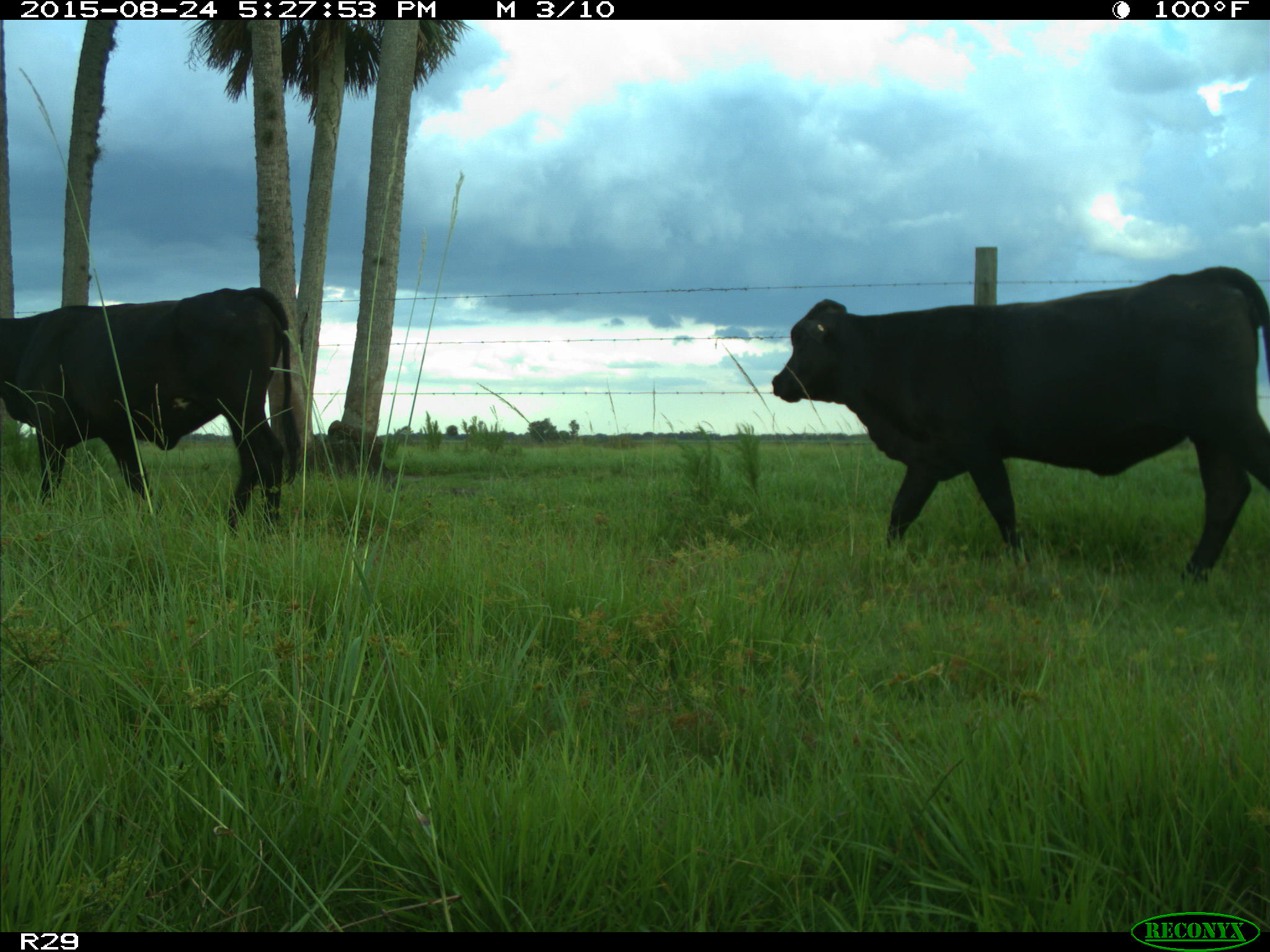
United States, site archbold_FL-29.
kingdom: Animalia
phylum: Chordata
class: Mammalia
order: Artiodactyla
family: Bovidae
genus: Bos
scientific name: Bos taurus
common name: domestic cow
Bos taurus (domestic cow).